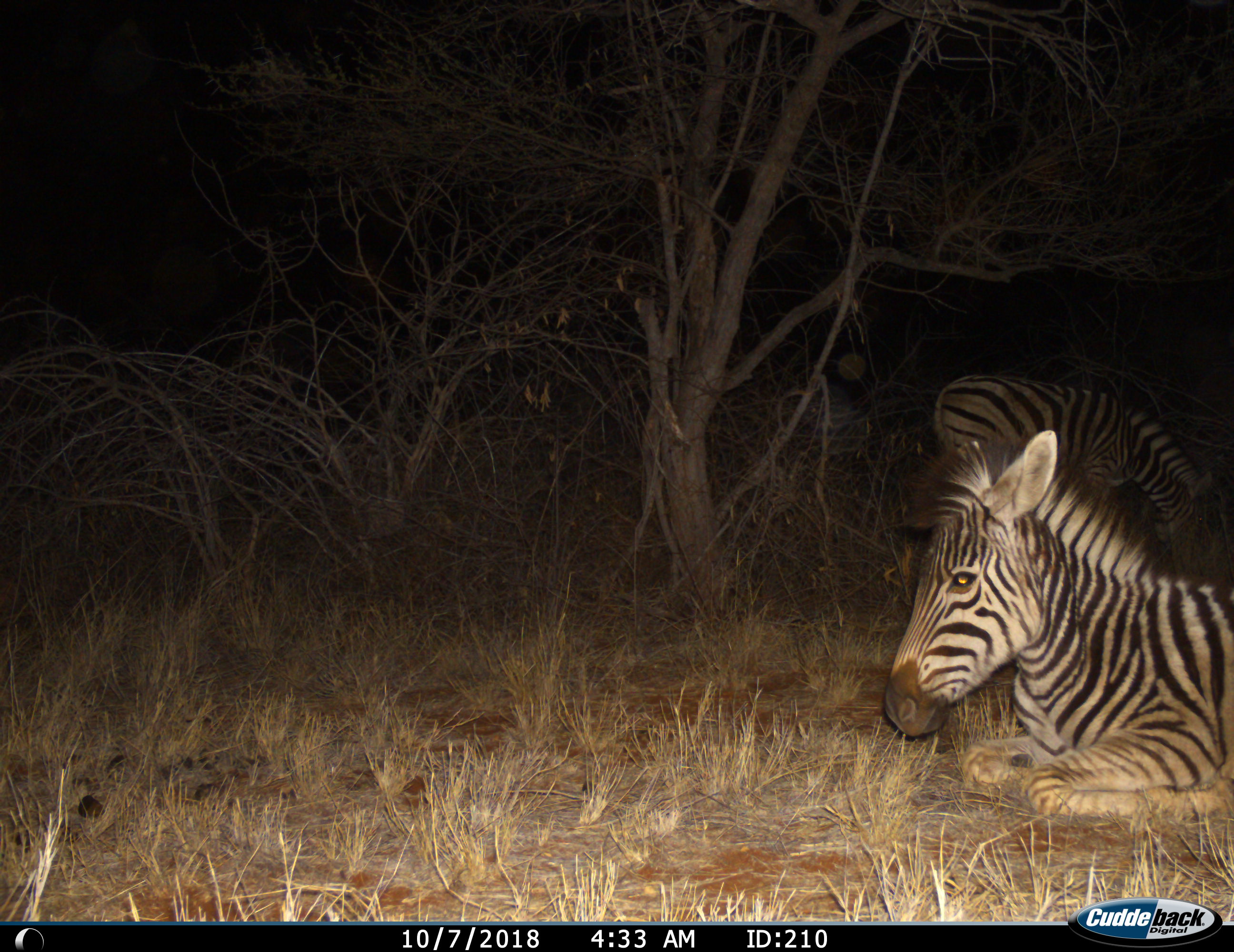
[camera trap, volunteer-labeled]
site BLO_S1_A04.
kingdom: Animalia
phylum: Chordata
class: Mammalia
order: Perissodactyla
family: Equidae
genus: Equus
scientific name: Equus quagga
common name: plains zebra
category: zebraplains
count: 2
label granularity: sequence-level